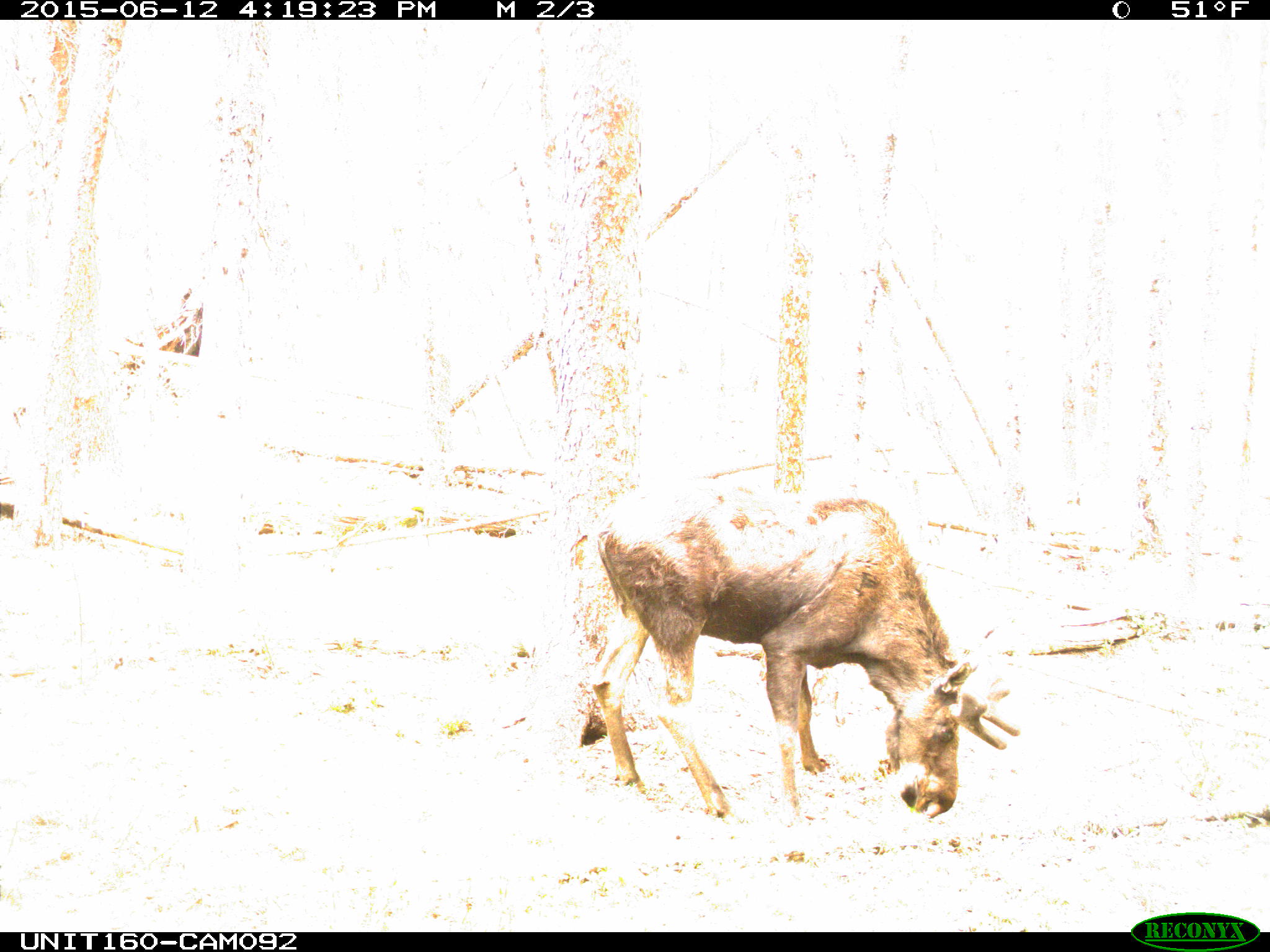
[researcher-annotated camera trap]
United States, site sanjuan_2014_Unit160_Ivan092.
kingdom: Animalia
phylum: Chordata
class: Mammalia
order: Artiodactyla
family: Cervidae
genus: Alces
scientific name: Alces alces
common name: moose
Alces alces (moose).